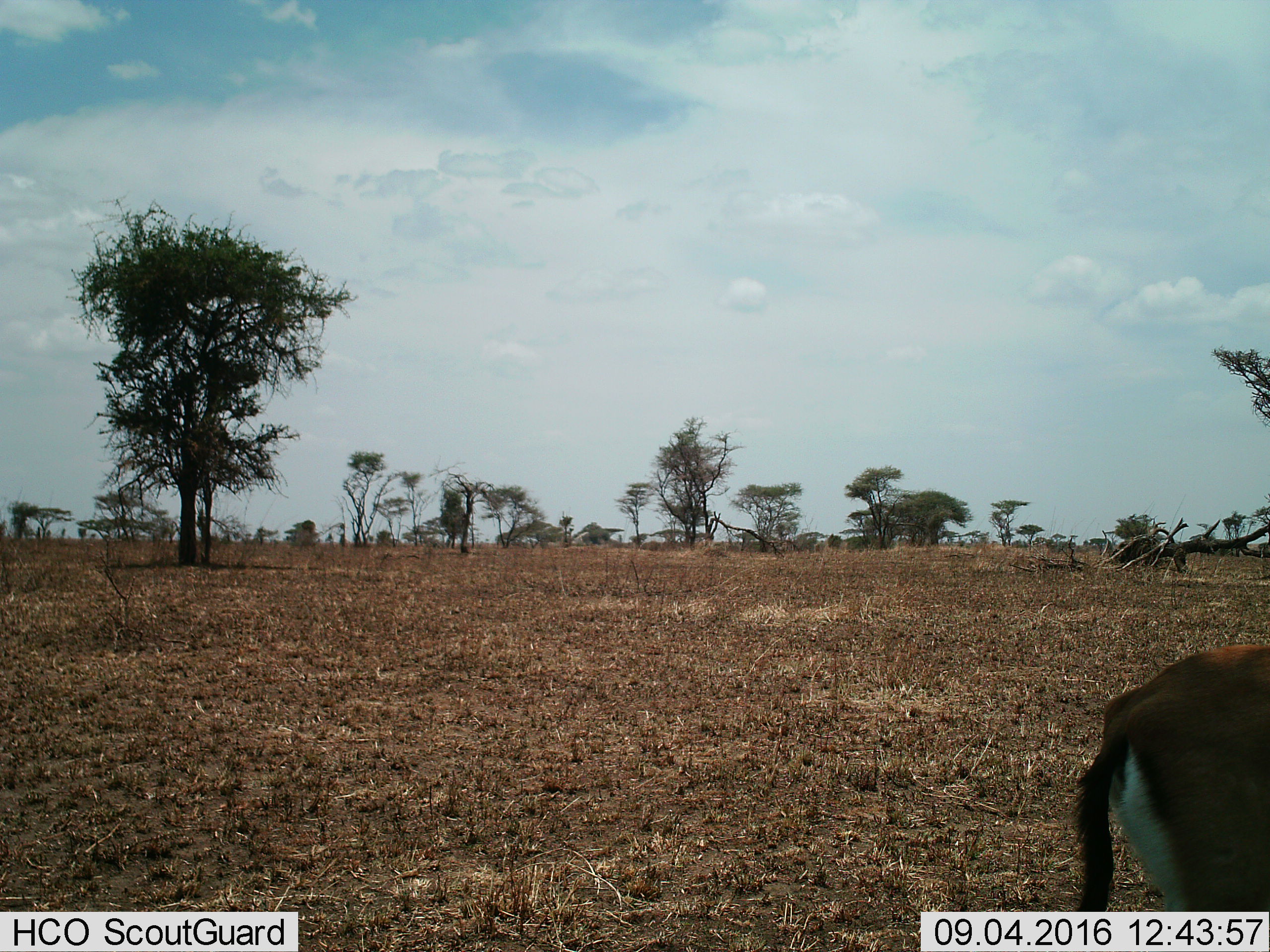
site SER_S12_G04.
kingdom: Animalia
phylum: Chordata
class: Mammalia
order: Artiodactyla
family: Bovidae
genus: Eudorcas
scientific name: Eudorcas thomsonii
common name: thomson's gazelle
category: gazellethomsons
Gazellethomsons (thomson's gazelle) (Eudorcas thomsonii), count 1. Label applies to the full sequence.